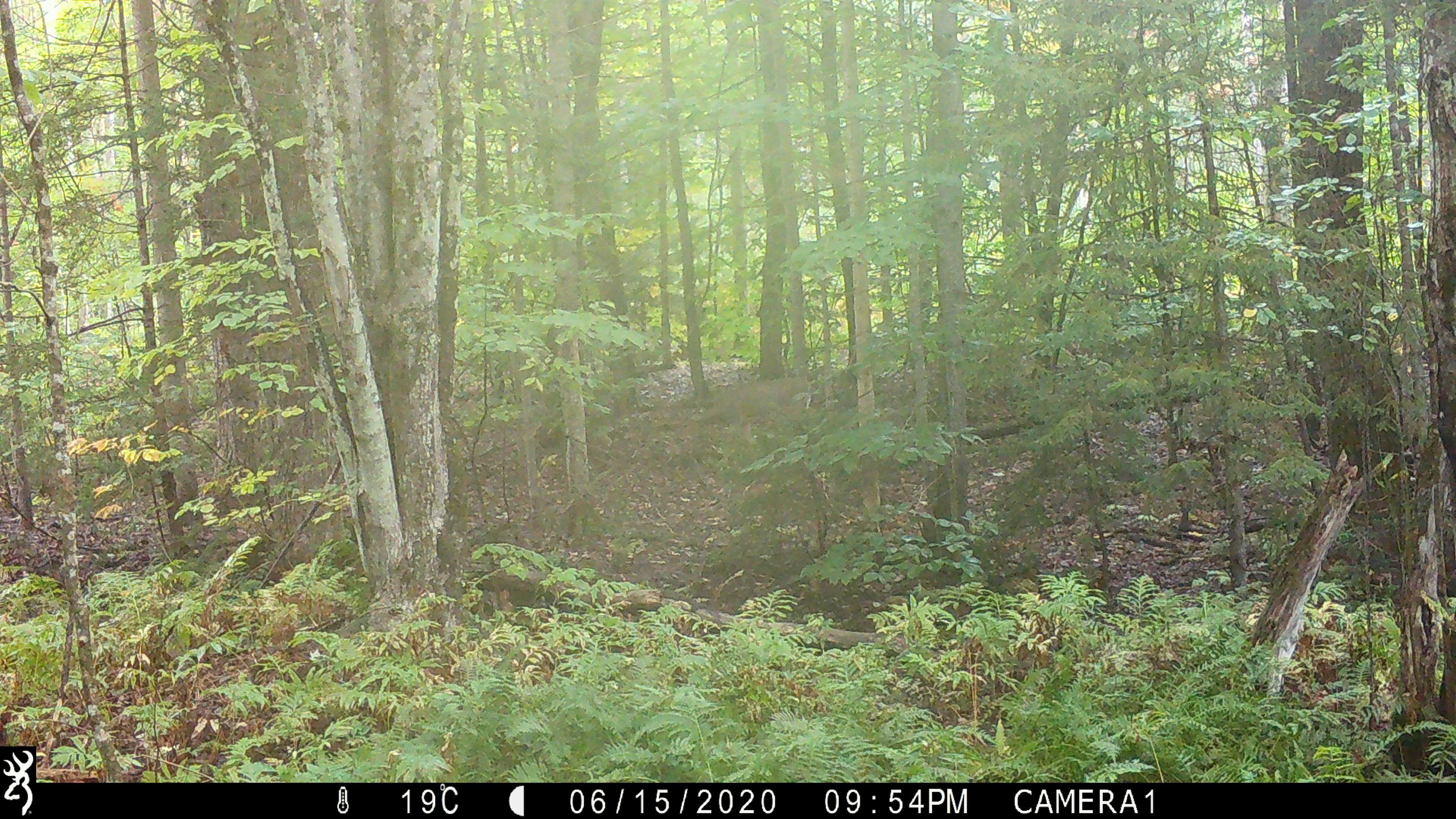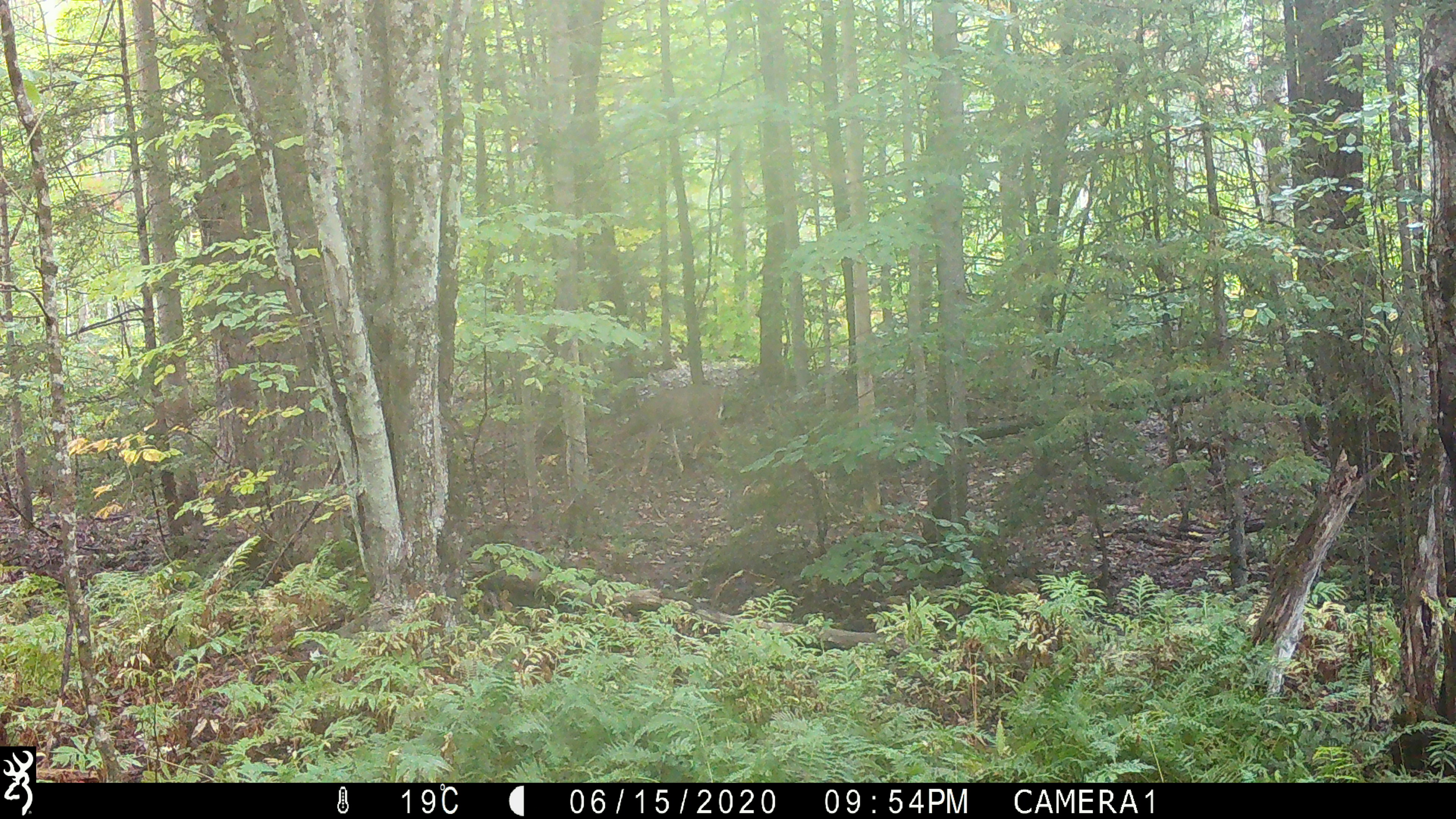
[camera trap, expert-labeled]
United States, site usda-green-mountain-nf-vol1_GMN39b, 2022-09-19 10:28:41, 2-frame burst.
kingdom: Animalia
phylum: Chordata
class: Mammalia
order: Artiodactyla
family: Cervidae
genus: Odocoileus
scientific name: Odocoileus virginianus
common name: white-tailed deer